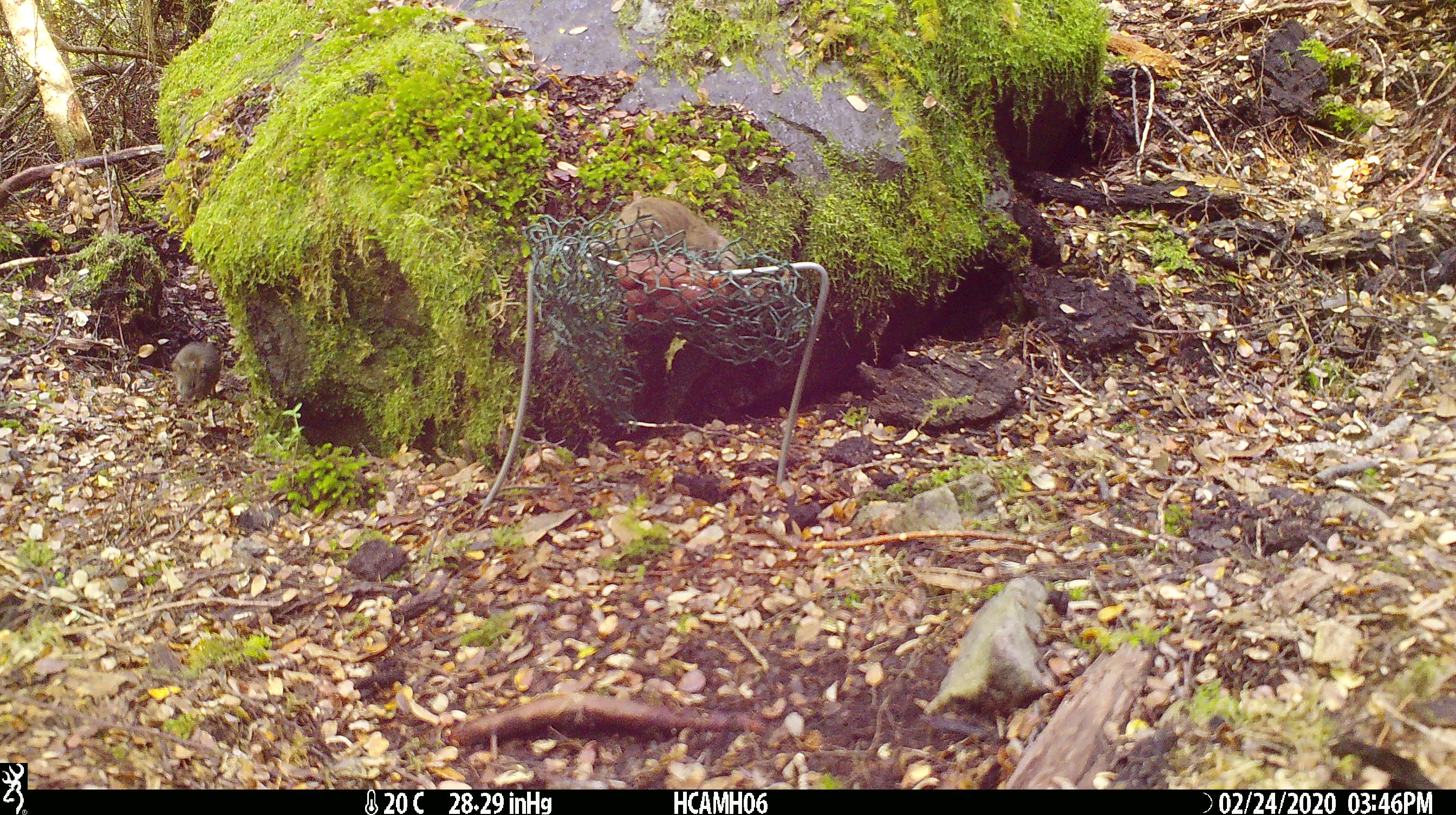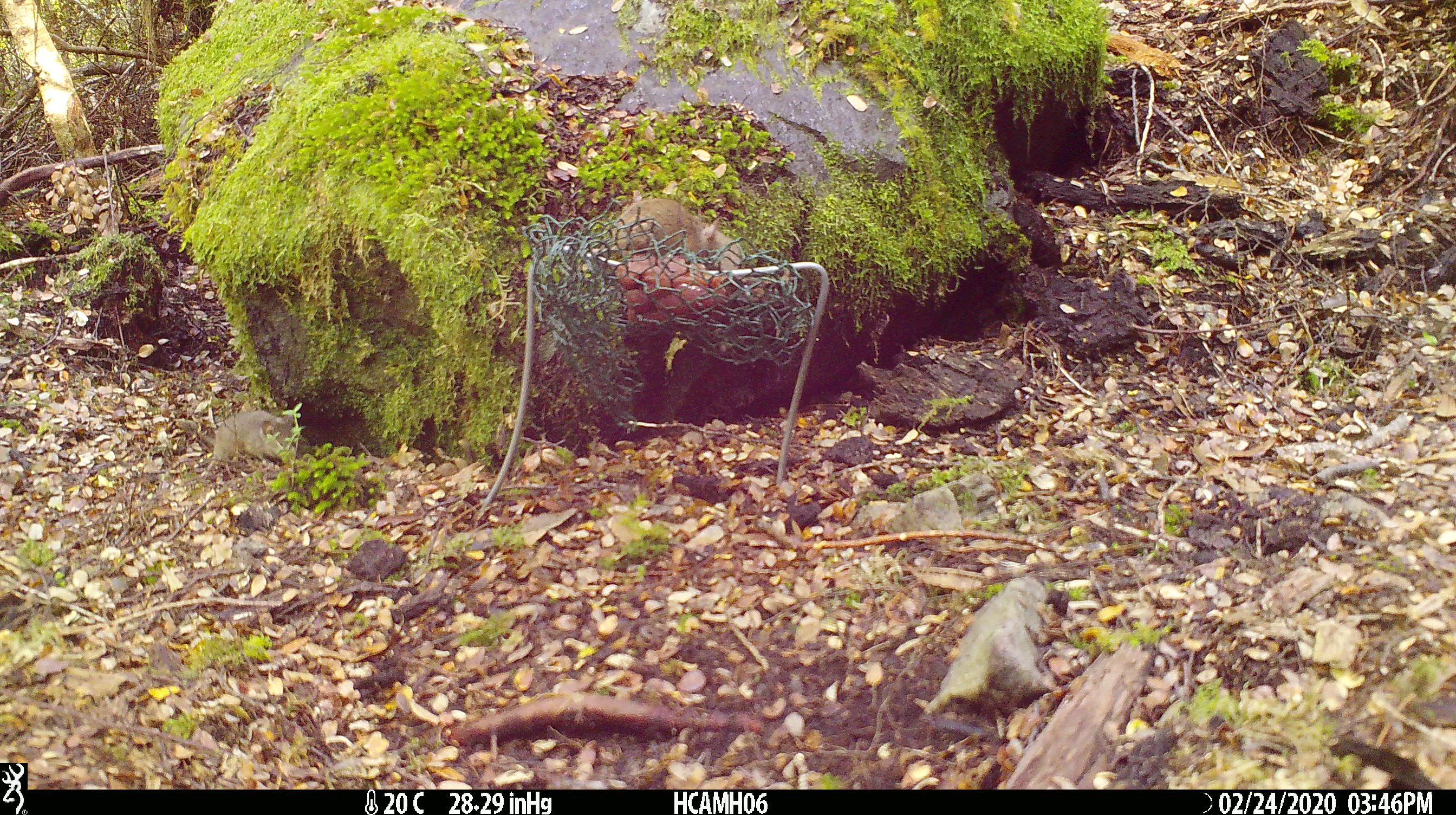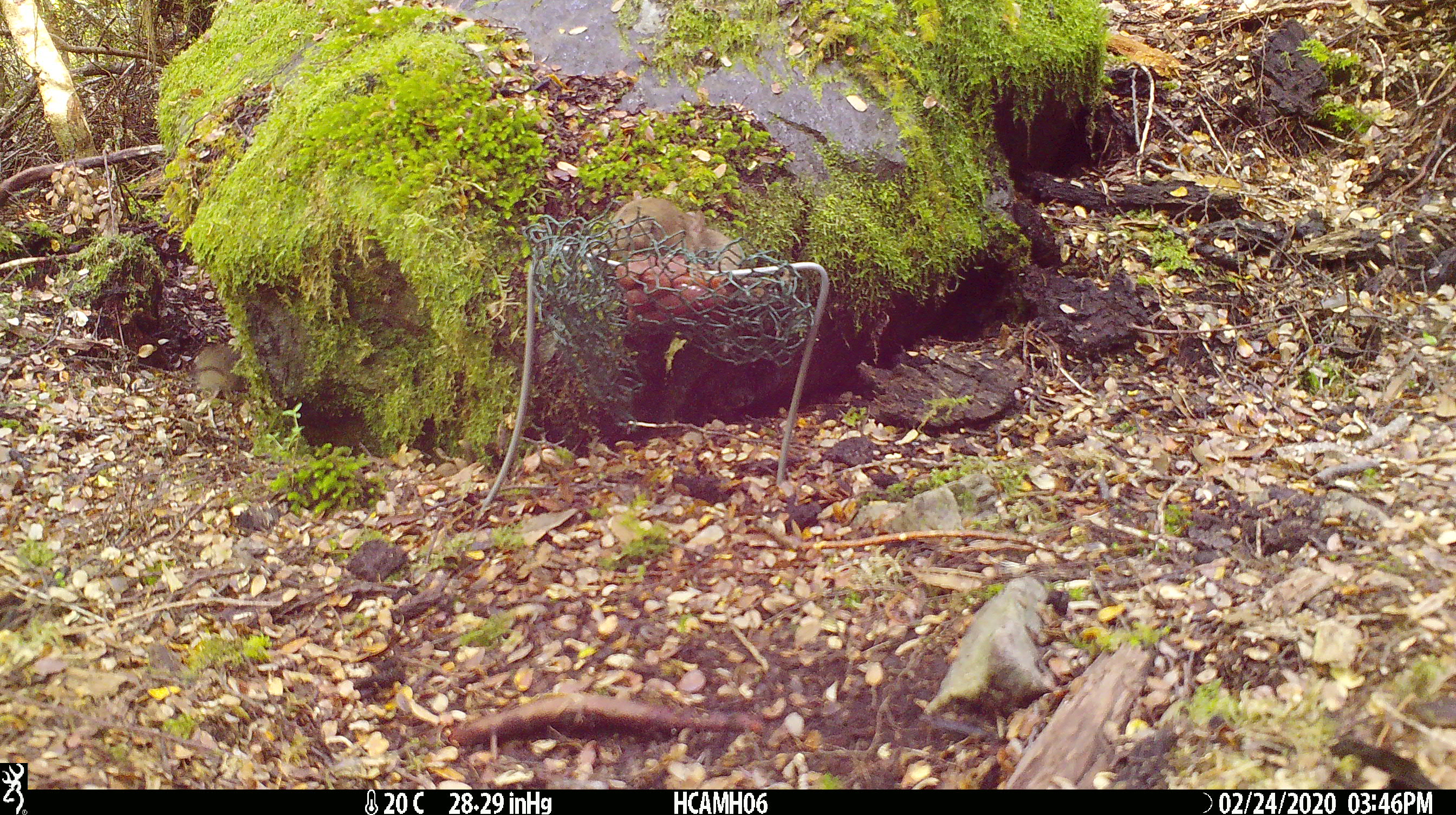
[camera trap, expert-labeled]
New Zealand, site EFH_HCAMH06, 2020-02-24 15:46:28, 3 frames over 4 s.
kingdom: Animalia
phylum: Chordata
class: Mammalia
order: Rodentia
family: Muridae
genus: Mus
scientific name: Mus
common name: mouse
Mouse (Mus).